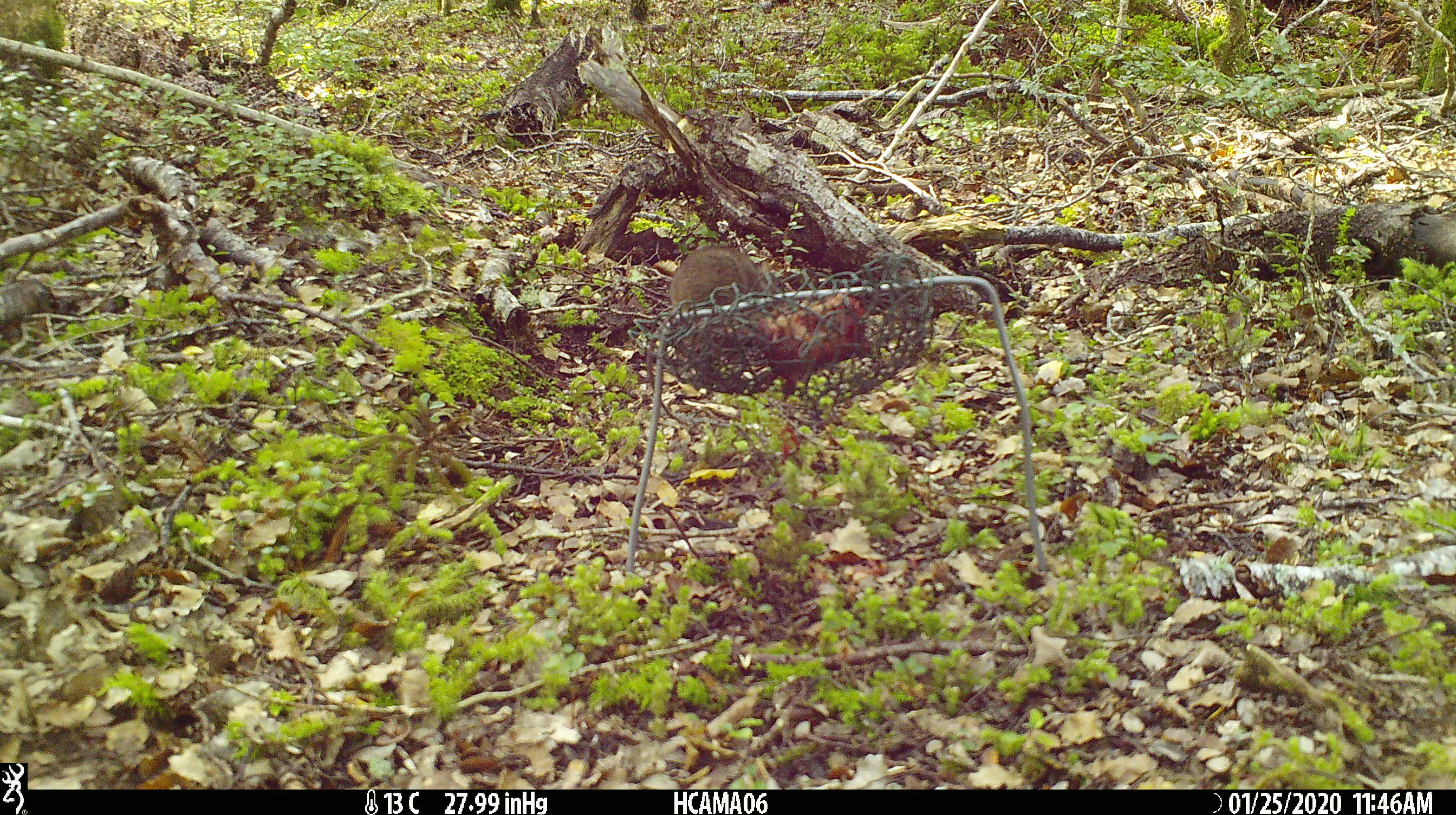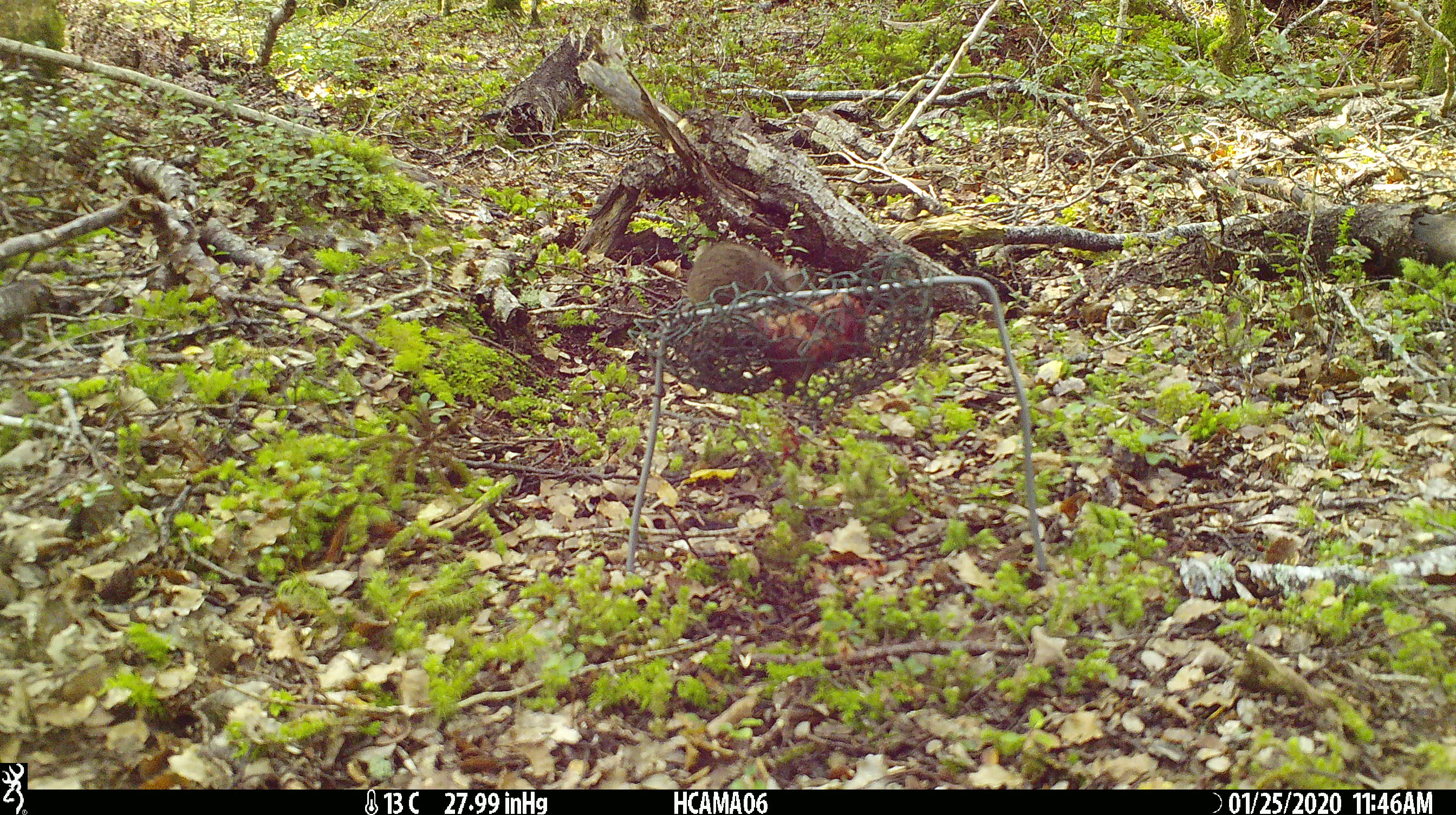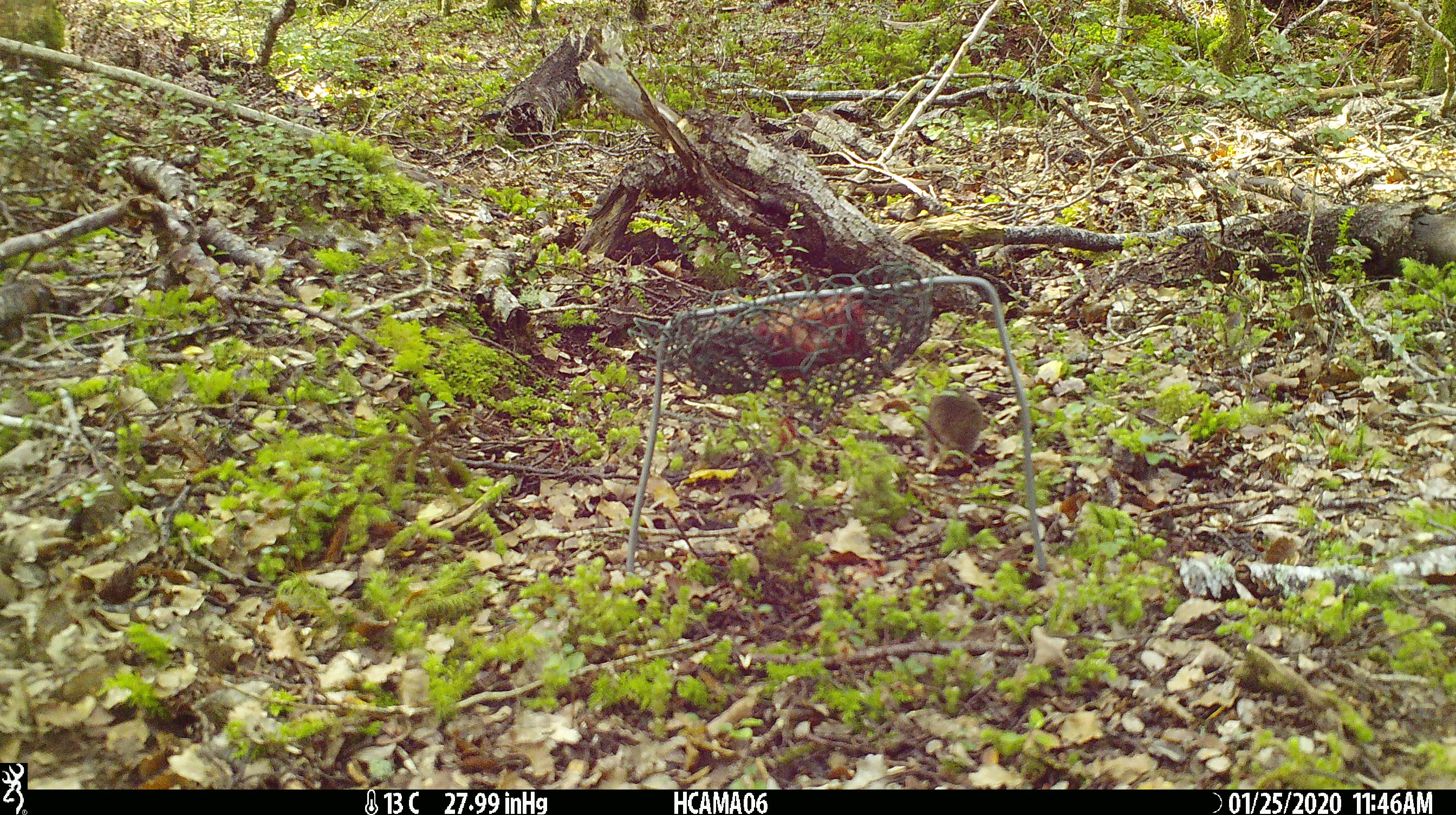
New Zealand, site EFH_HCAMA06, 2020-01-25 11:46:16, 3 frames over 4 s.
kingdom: Animalia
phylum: Chordata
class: Mammalia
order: Rodentia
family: Muridae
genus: Mus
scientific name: Mus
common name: mouse